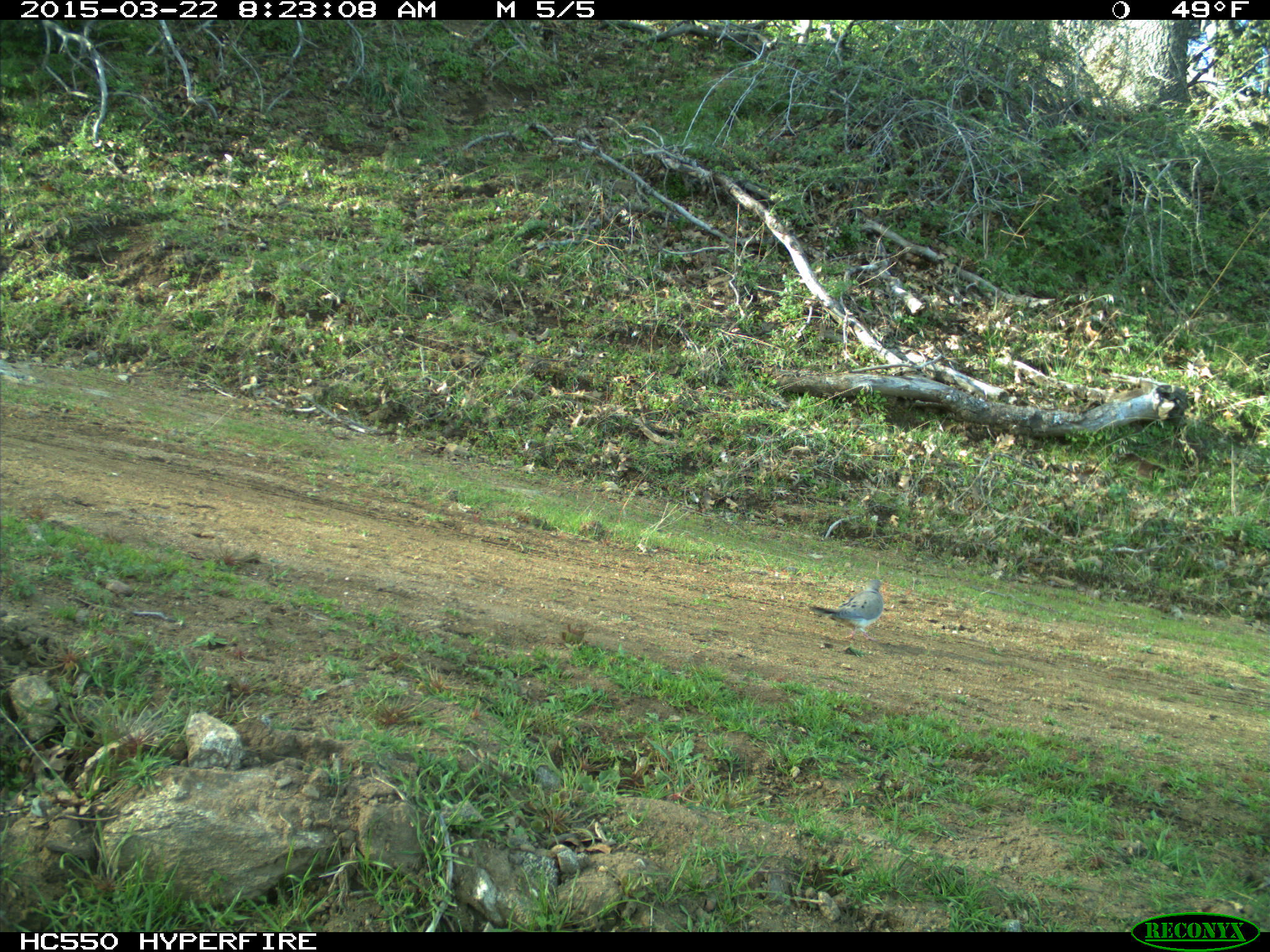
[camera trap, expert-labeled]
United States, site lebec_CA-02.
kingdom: Animalia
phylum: Chordata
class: Aves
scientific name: Aves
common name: birds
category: unidentified bird